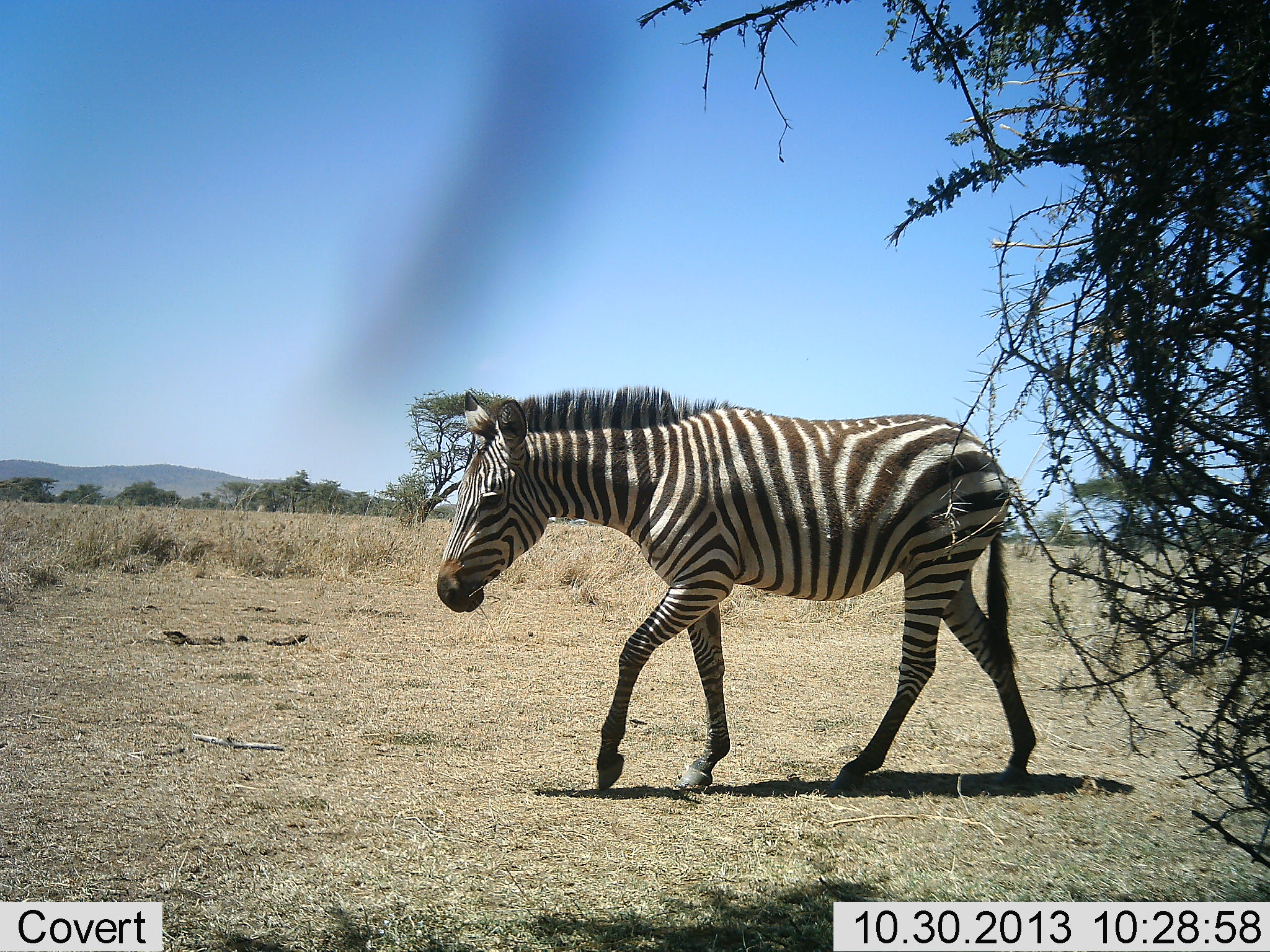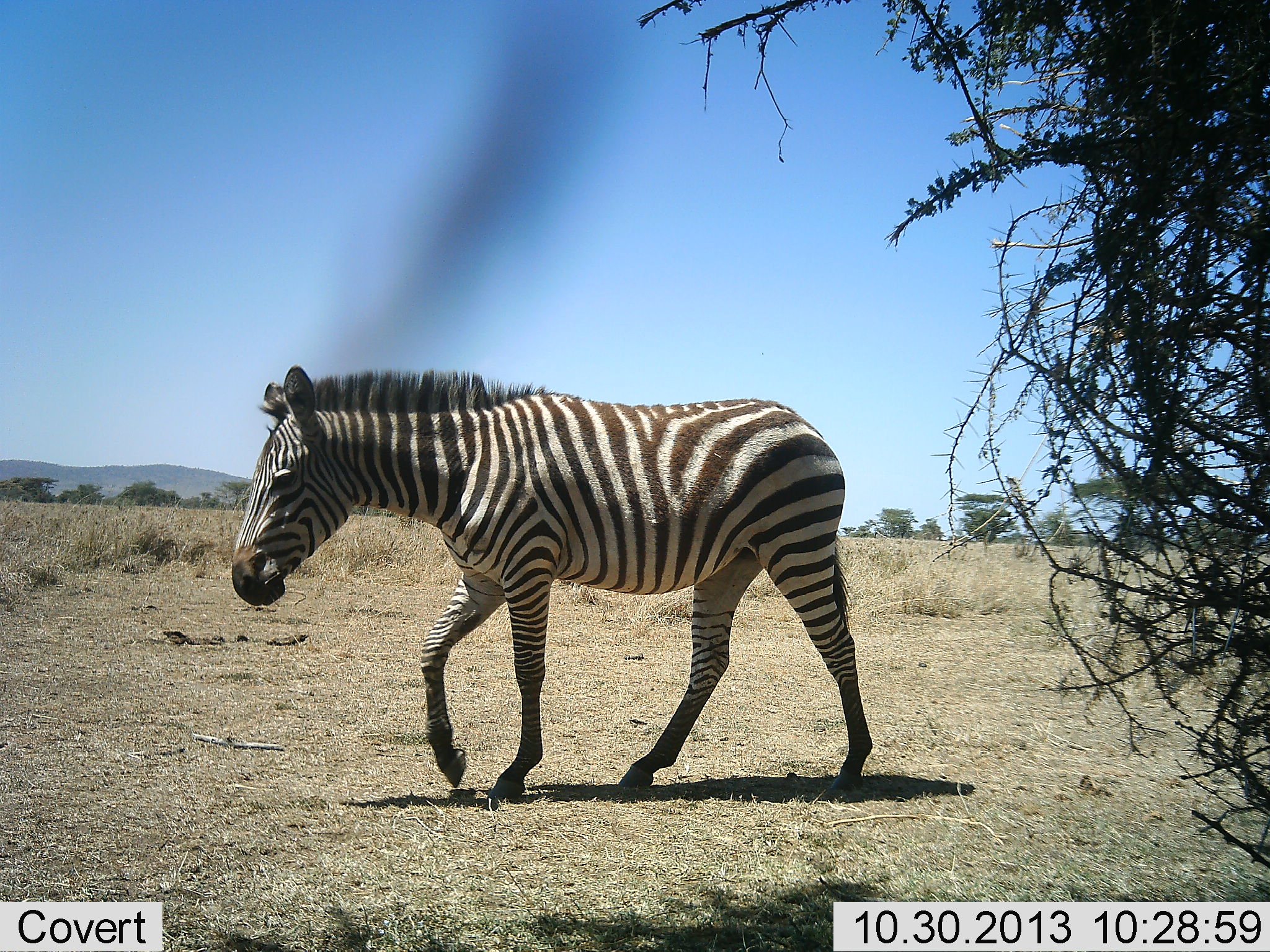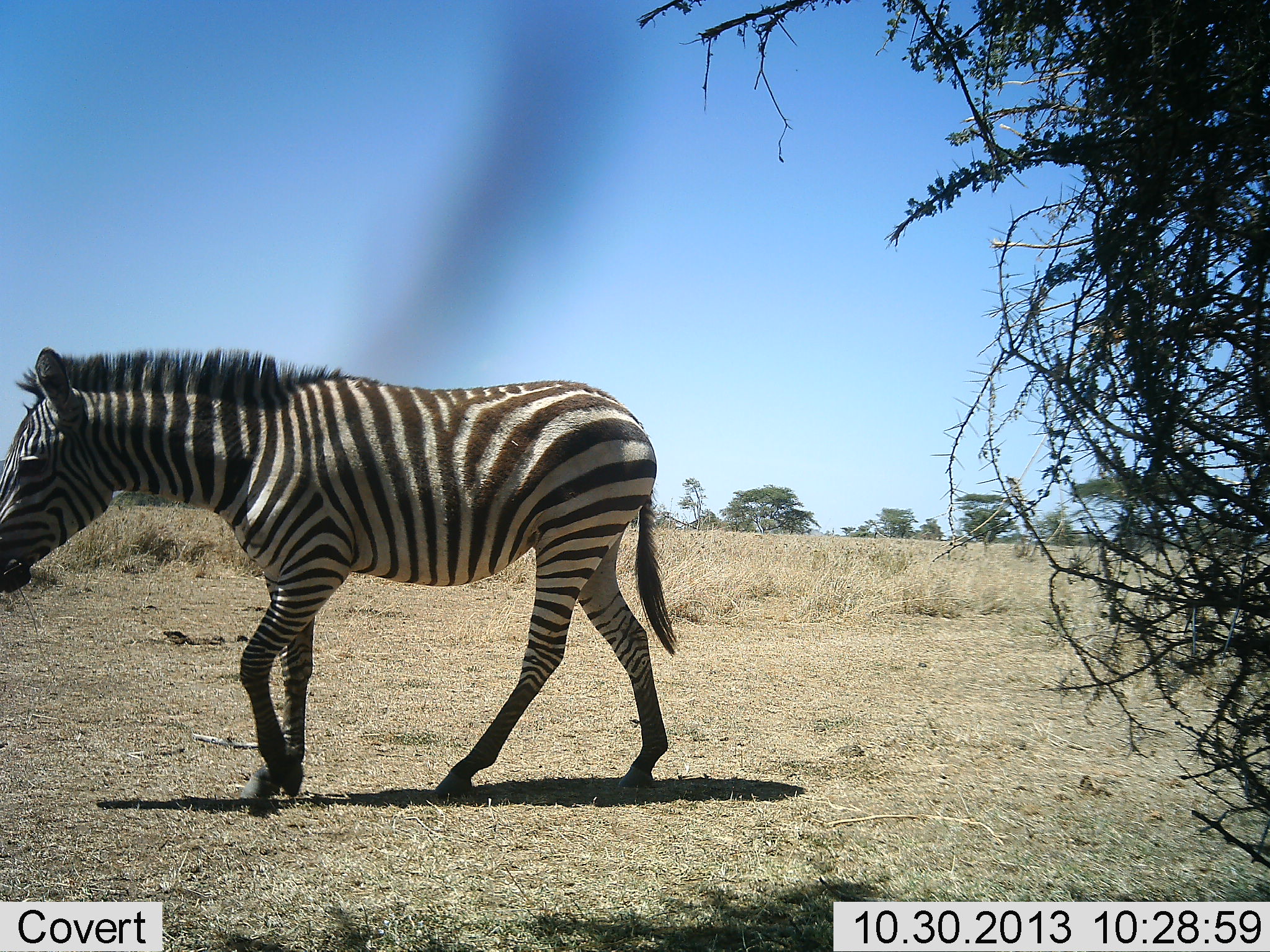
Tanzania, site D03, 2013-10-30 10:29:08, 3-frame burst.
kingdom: Animalia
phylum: Chordata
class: Mammalia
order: Perissodactyla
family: Equidae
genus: Equus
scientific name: Equus quagga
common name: plains zebra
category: zebra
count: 1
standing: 0%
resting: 0%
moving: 100%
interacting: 0%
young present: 0%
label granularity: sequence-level